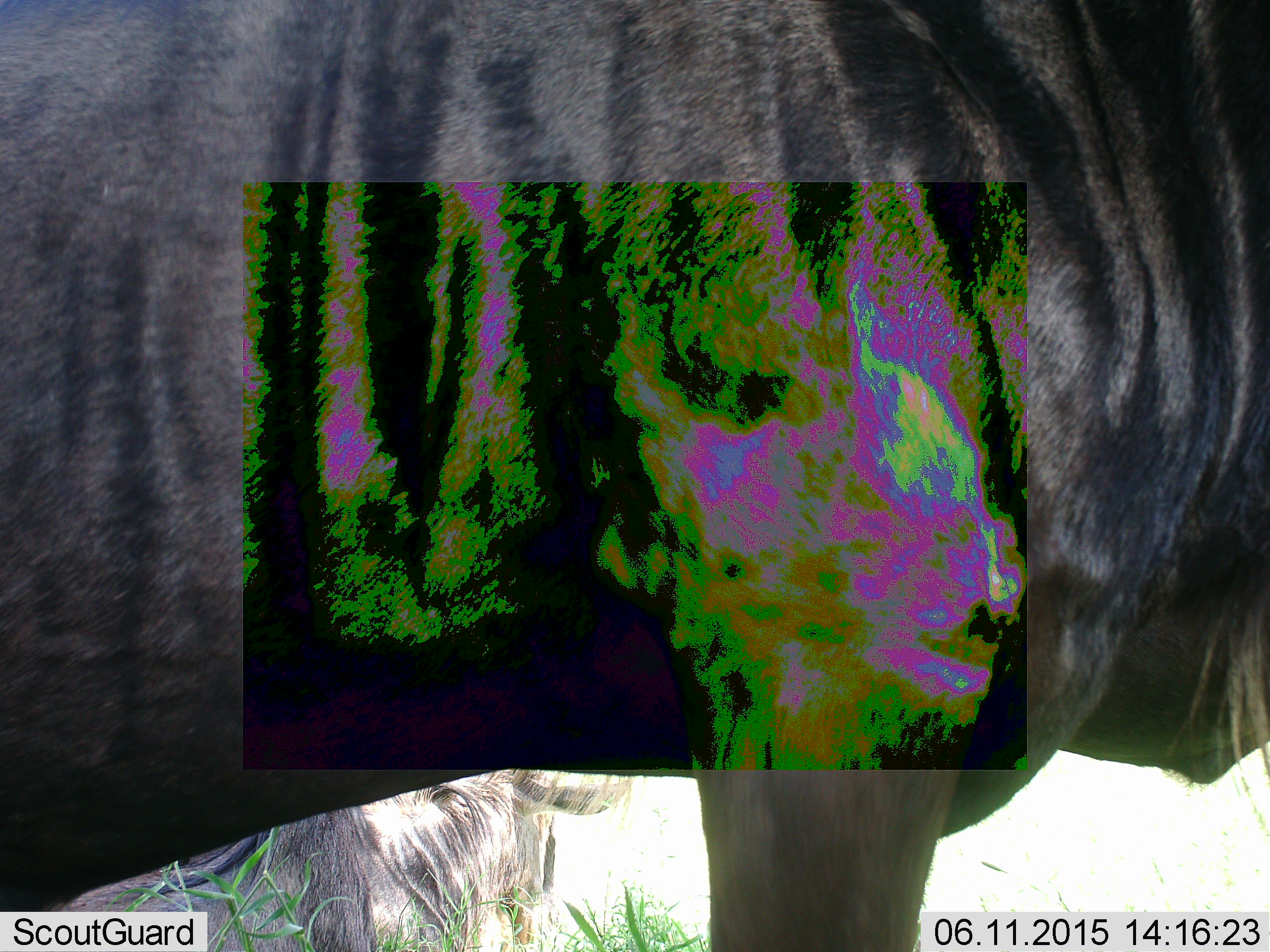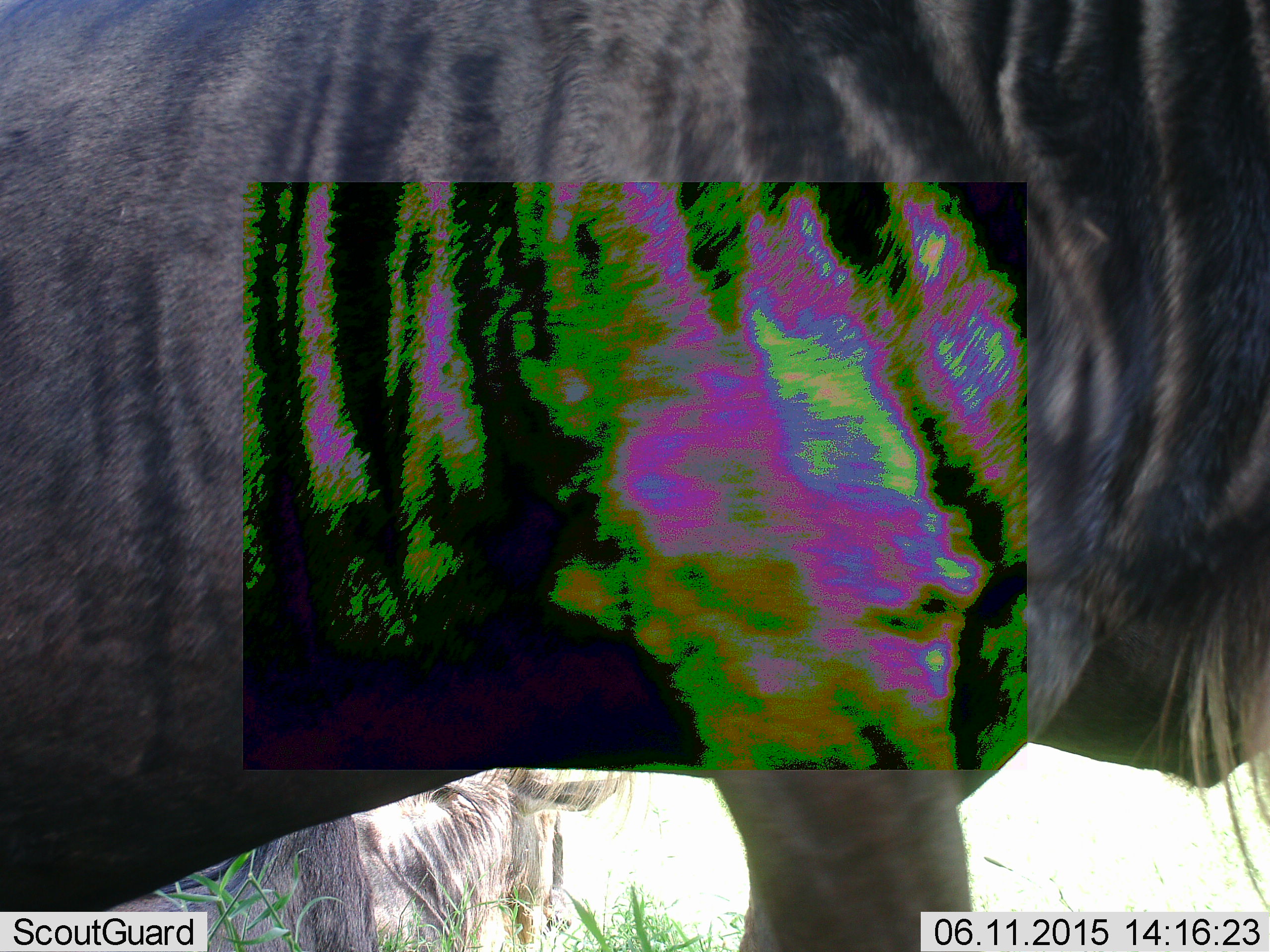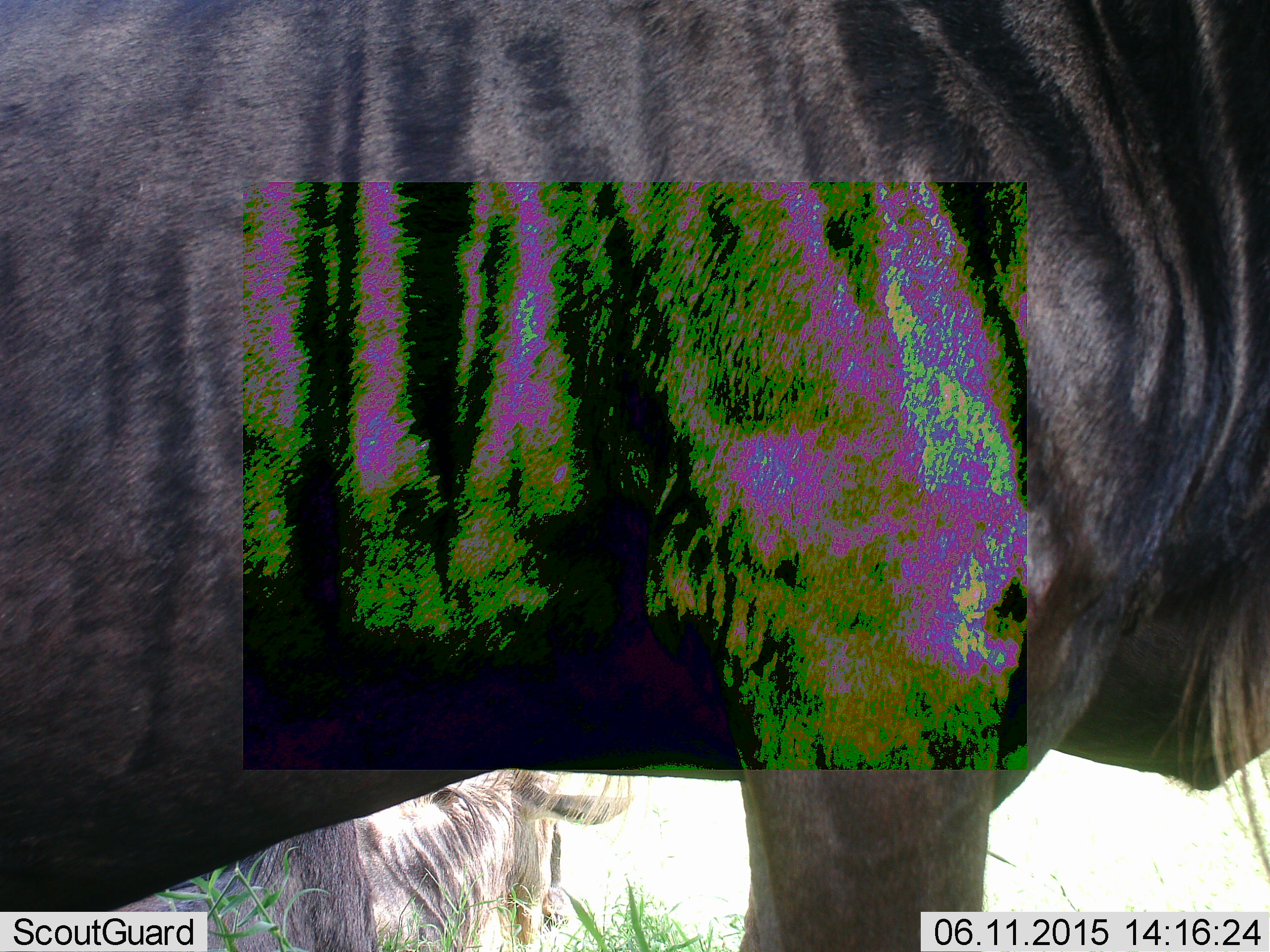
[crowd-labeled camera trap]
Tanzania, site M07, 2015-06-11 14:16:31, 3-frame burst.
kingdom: Animalia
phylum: Chordata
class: Mammalia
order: Artiodactyla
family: Bovidae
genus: Connochaetes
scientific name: Connochaetes taurinus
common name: blue wildebeest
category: wildebeest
Wildebeest (blue wildebeest) (Connochaetes taurinus), count 2. Behavior (volunteer vote fractions): standing 90%, resting 70%, moving 0%, interacting 0%. Young present (vote fraction): 0%. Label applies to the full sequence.